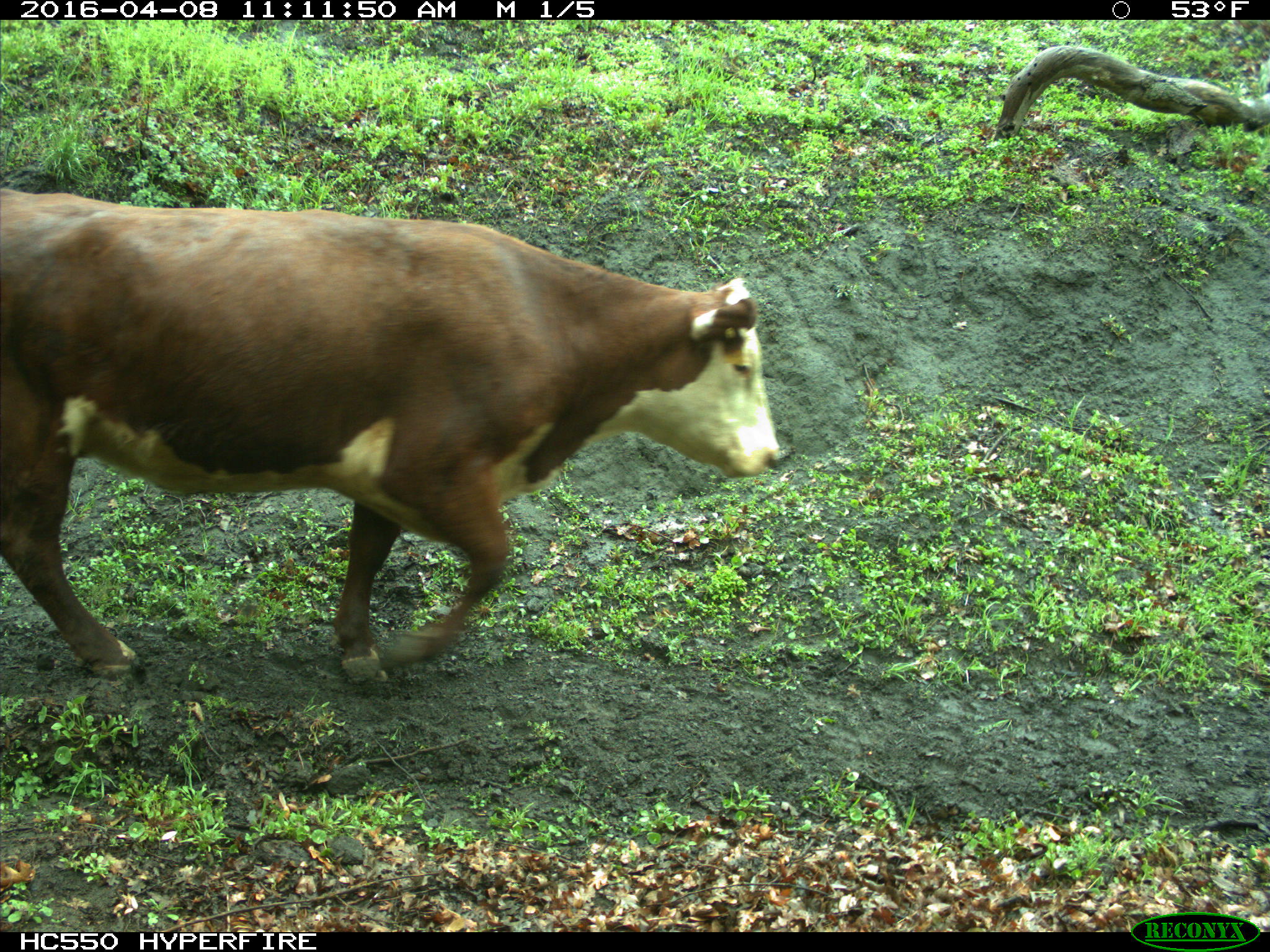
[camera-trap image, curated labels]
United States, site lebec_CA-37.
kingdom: Animalia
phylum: Chordata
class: Mammalia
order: Artiodactyla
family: Bovidae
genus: Bos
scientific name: Bos taurus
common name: domestic cow